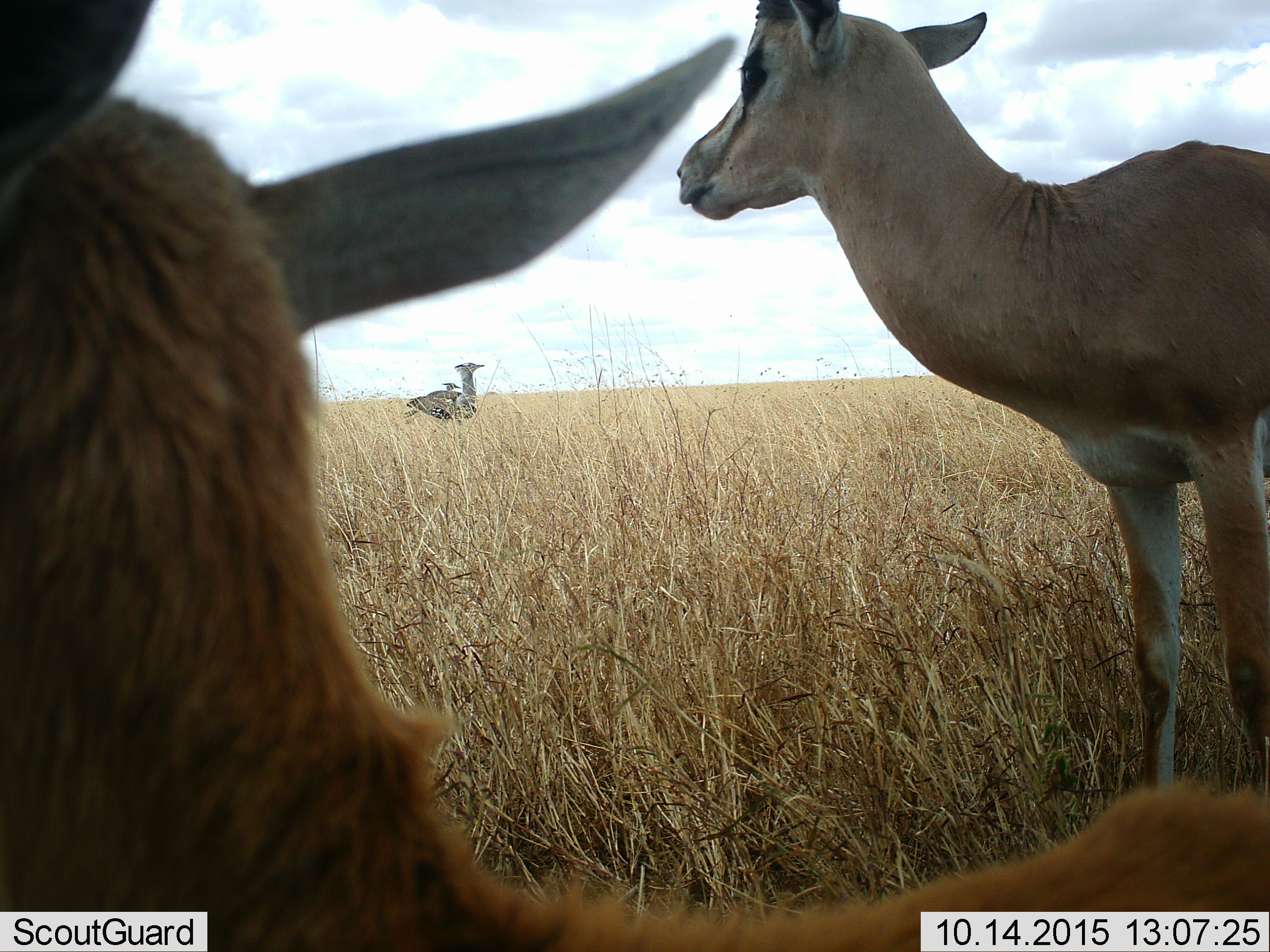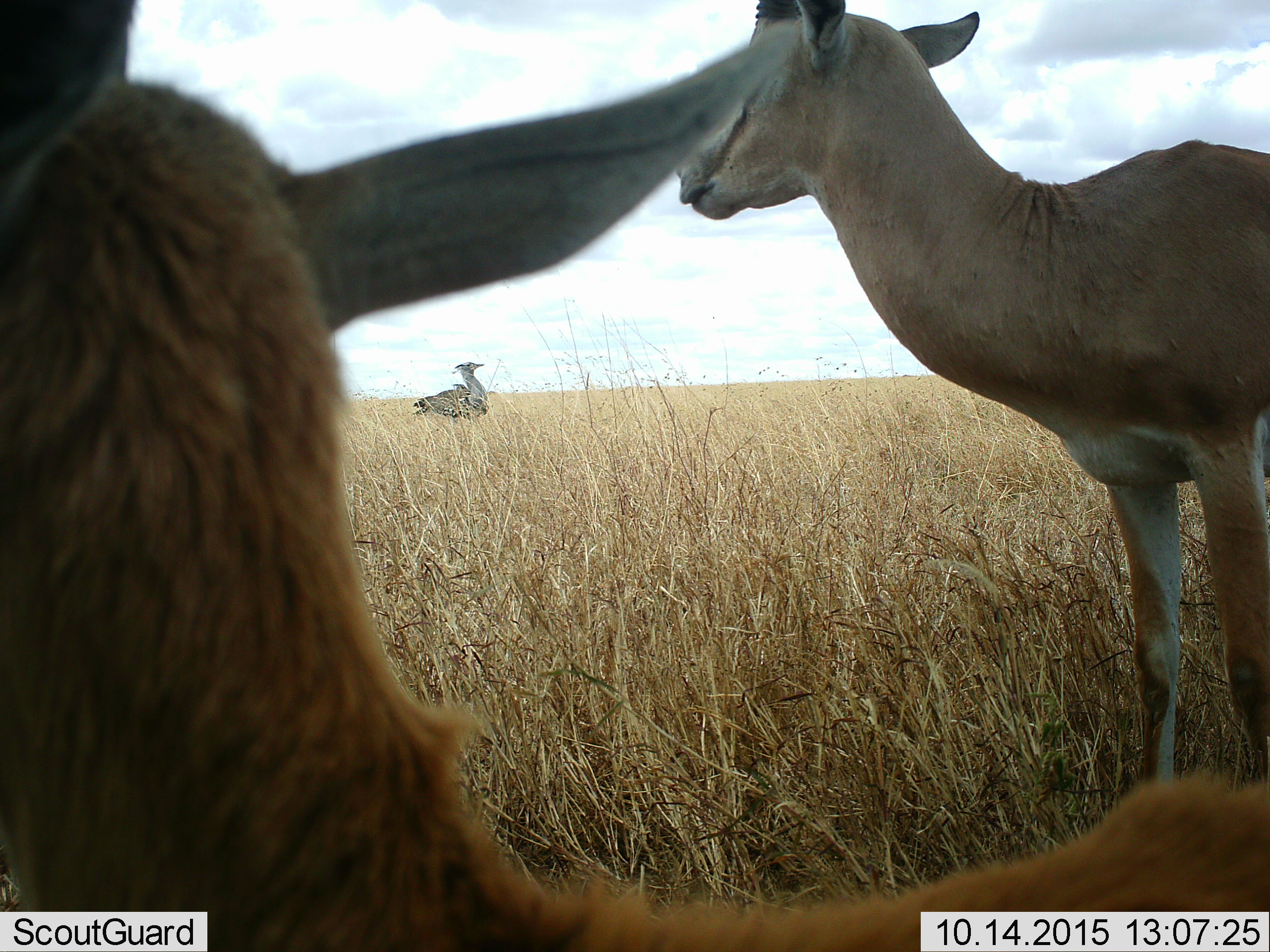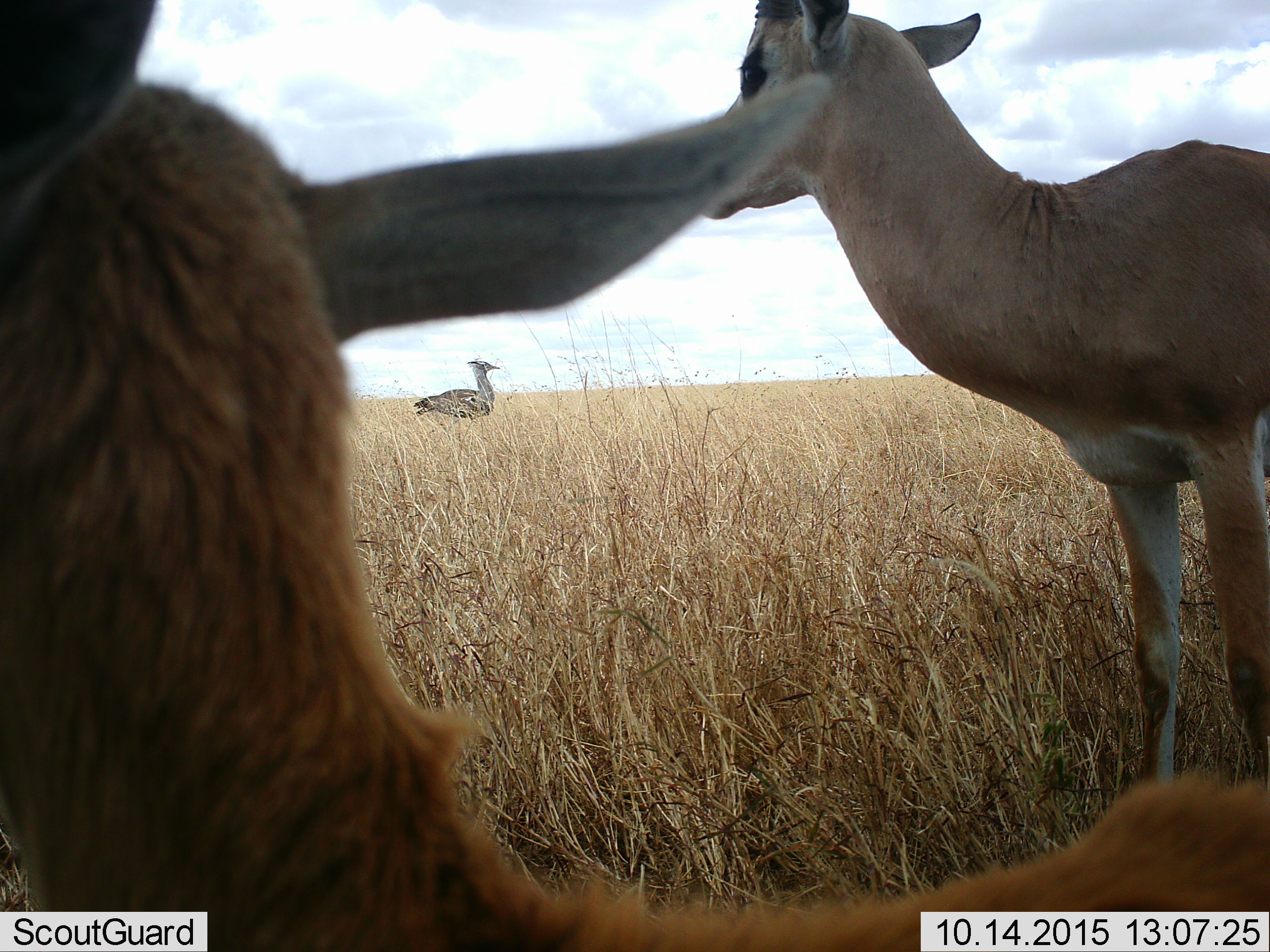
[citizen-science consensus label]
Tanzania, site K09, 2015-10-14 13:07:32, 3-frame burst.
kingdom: Animalia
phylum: Chordata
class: Mammalia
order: Artiodactyla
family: Bovidae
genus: Nanger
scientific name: Nanger granti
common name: grant's gazelle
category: gazellegrants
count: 2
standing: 100%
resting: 67%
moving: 0%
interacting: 0%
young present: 0%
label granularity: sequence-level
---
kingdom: Animalia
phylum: Chordata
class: Aves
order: Otidiformes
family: Otididae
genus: Ardeotis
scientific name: Ardeotis kori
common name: kori bustard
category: koribustard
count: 2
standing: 33%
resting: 0%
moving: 100%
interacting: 0%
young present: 0%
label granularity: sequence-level